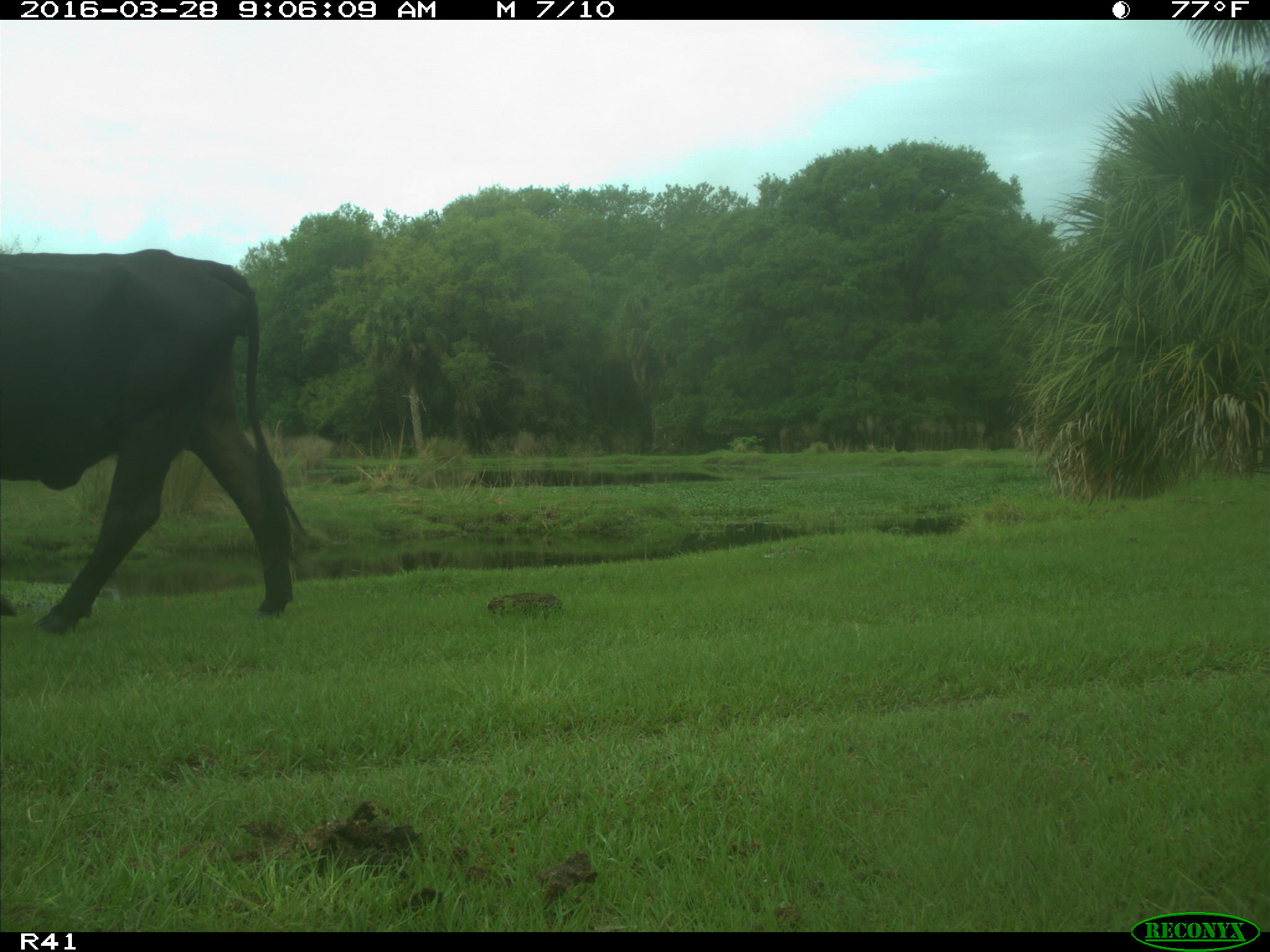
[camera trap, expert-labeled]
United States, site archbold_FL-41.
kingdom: Animalia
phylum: Chordata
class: Mammalia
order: Artiodactyla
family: Bovidae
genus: Bos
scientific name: Bos taurus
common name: domestic cow